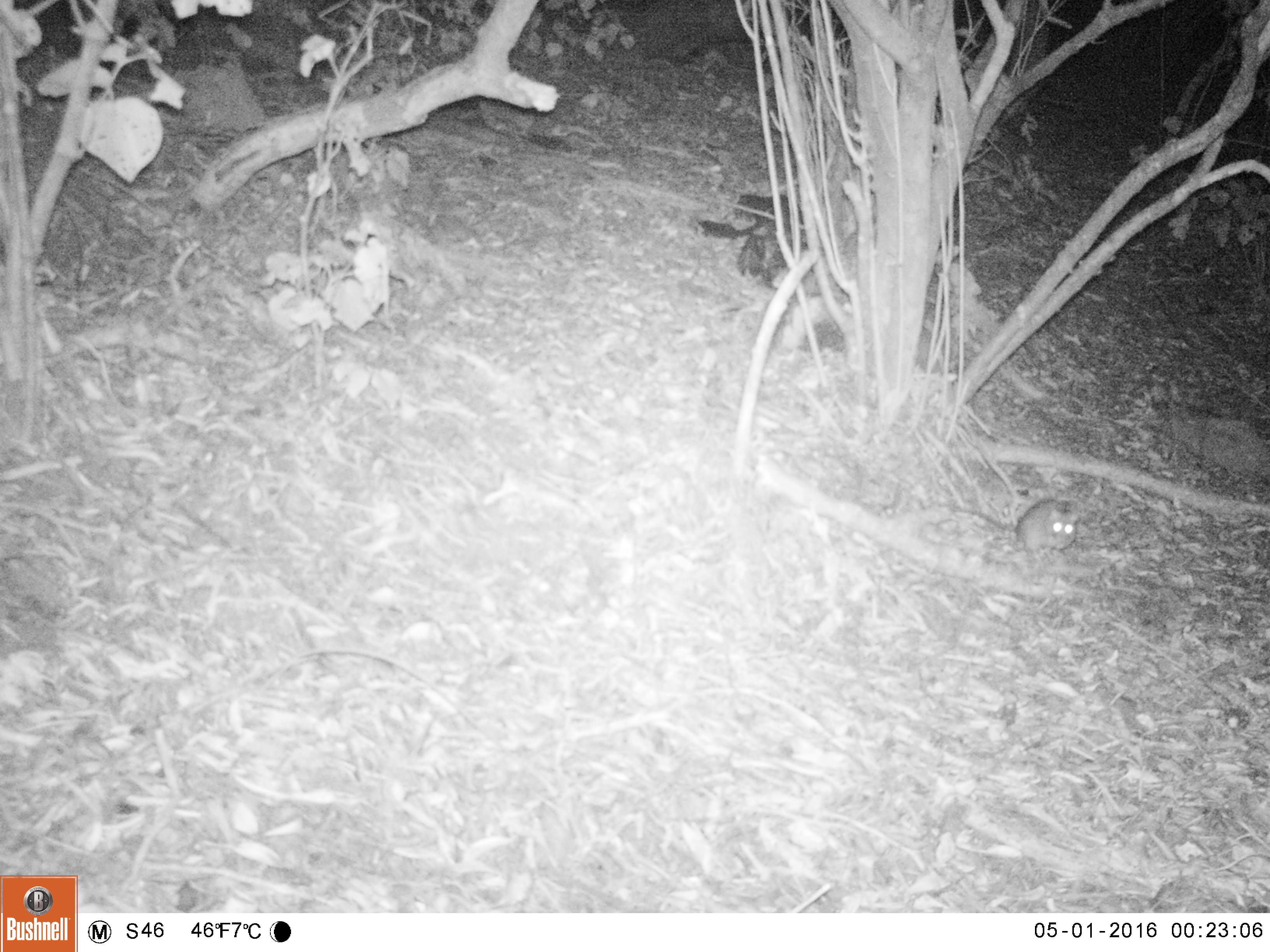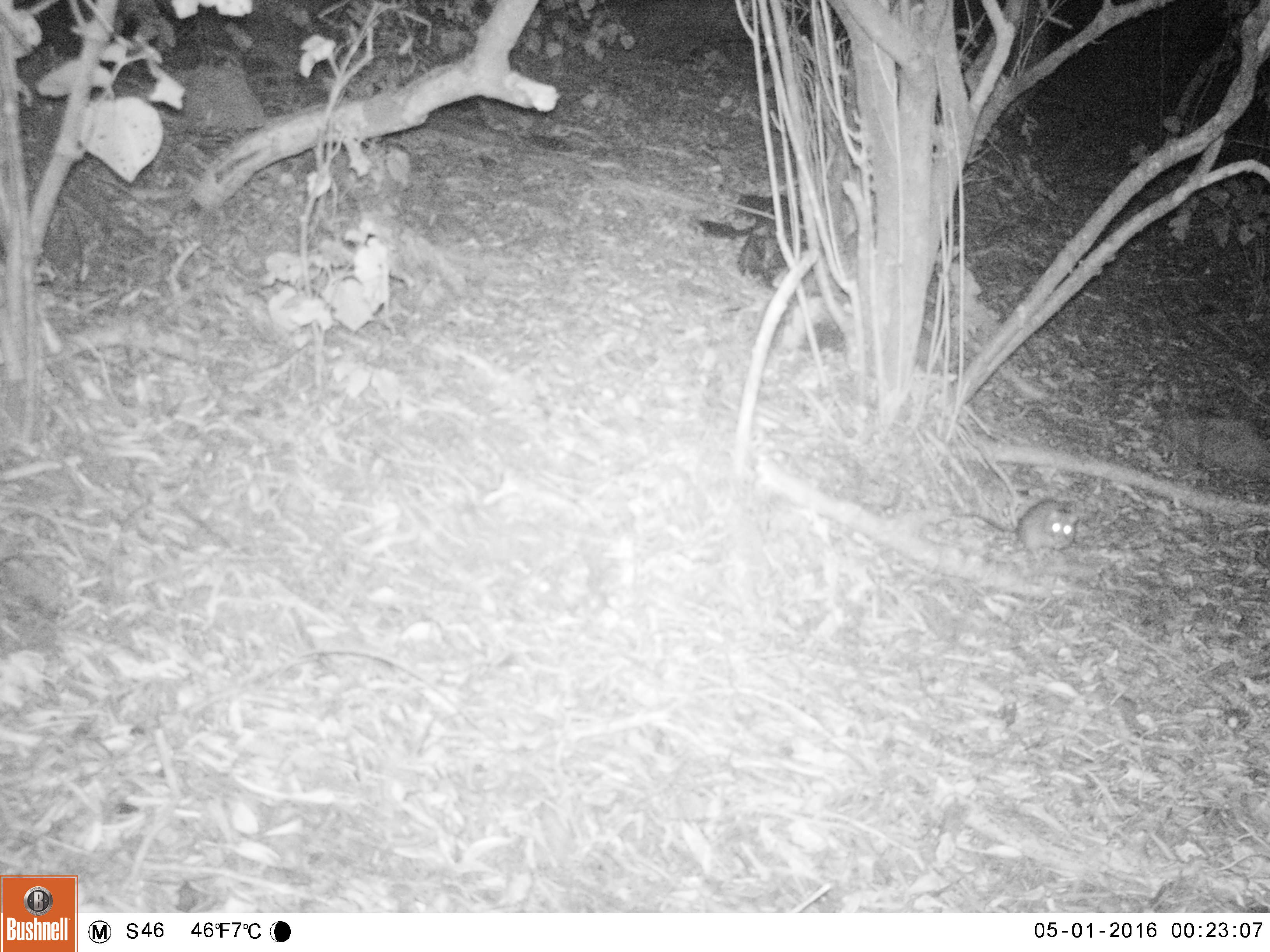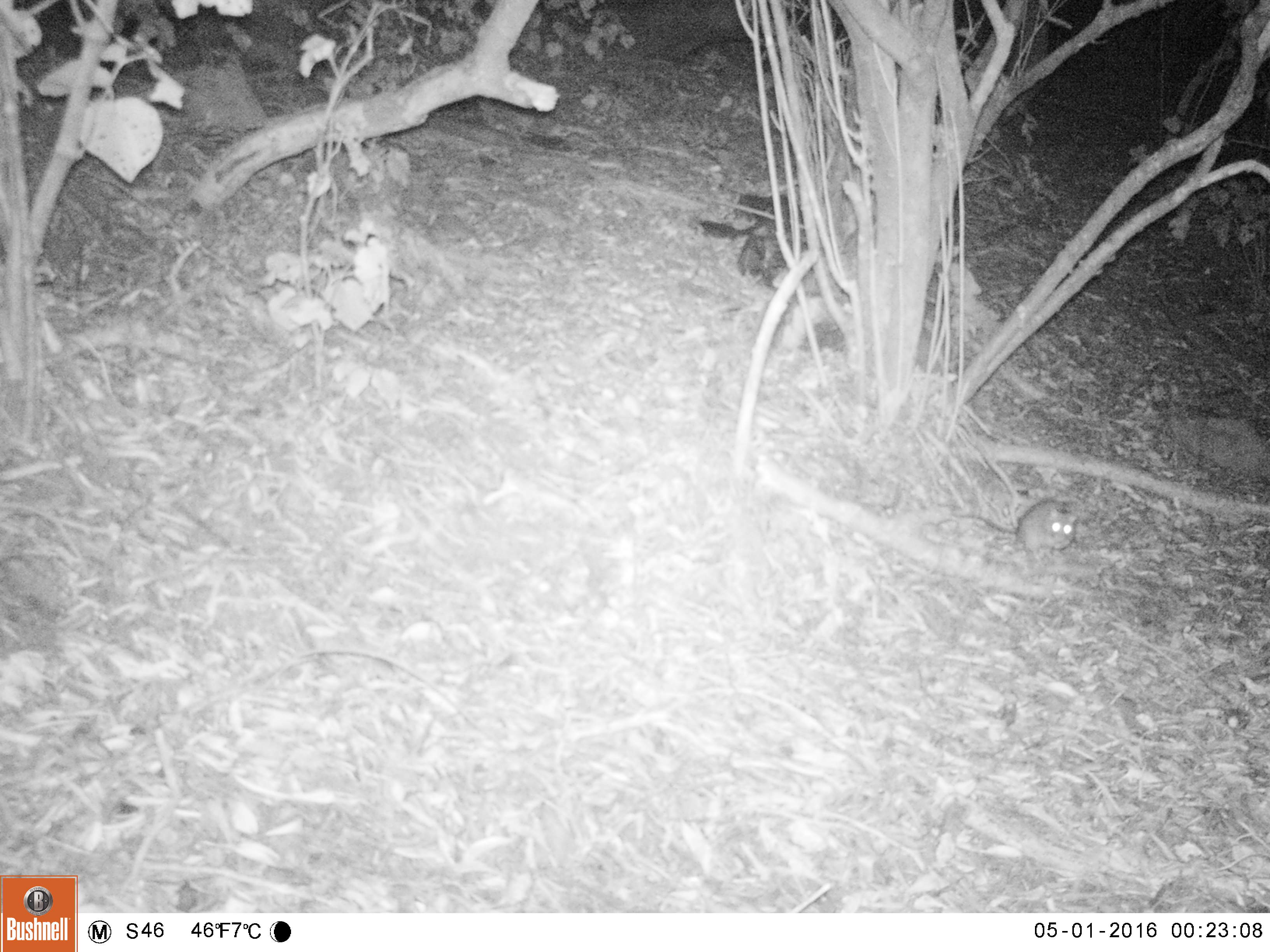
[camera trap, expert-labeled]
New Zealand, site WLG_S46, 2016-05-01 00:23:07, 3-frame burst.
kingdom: Animalia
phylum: Chordata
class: Mammalia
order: Rodentia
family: Muridae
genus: Rattus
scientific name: Rattus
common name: rat